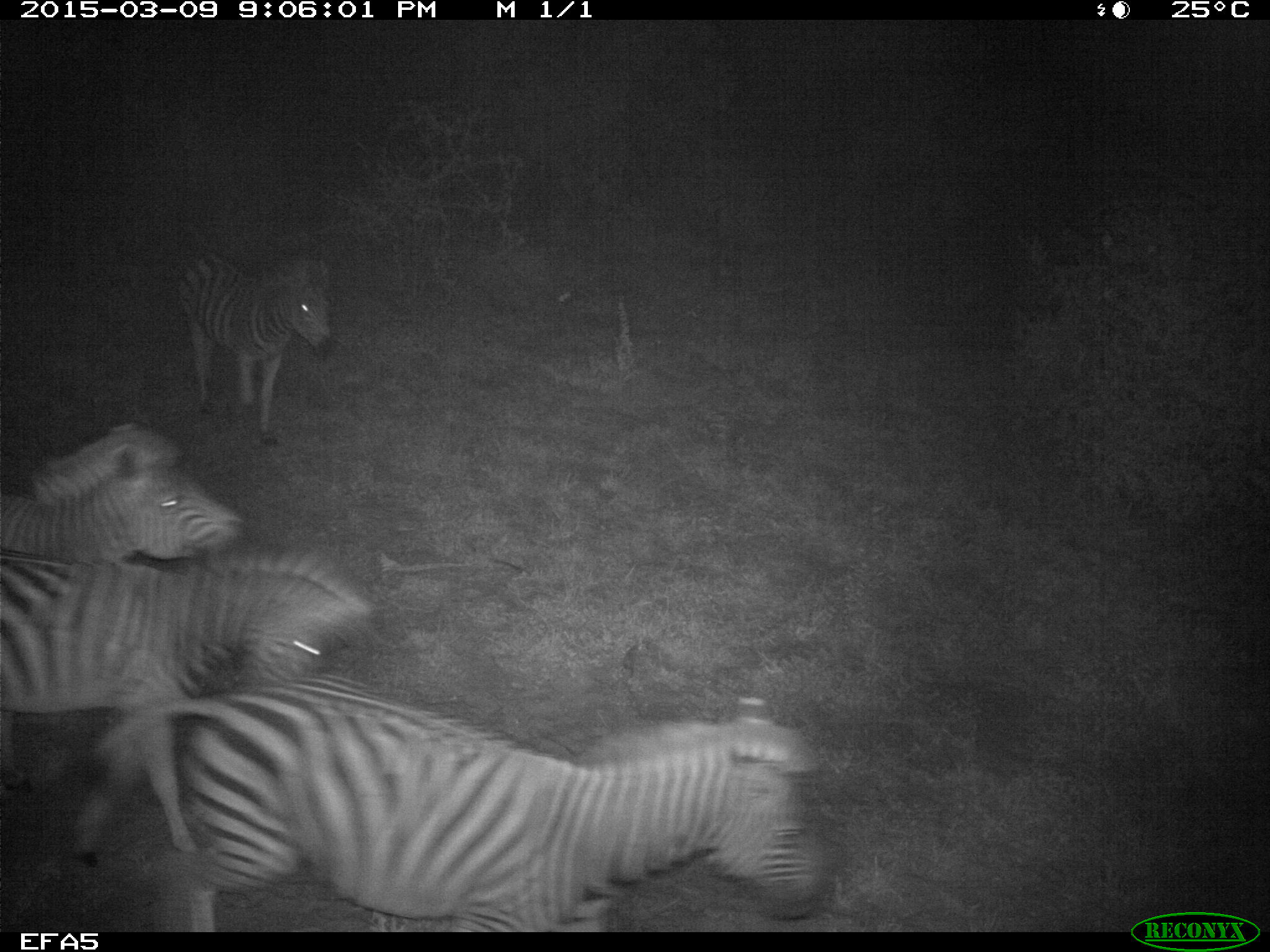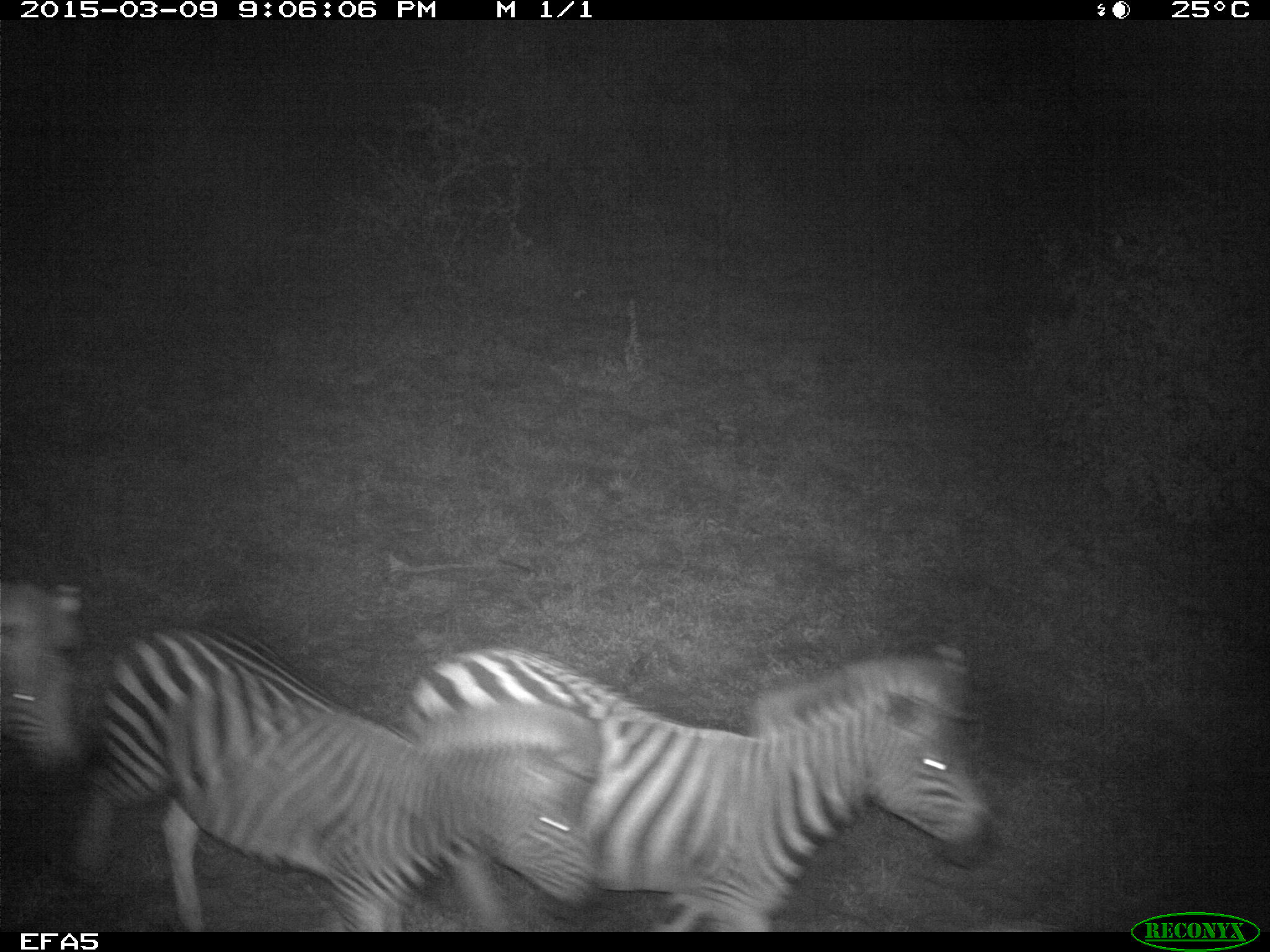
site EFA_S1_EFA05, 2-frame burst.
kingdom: Animalia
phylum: Chordata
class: Mammalia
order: Perissodactyla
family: Equidae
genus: Equus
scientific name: Equus quagga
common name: plains zebra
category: zebraplains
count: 4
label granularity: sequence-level